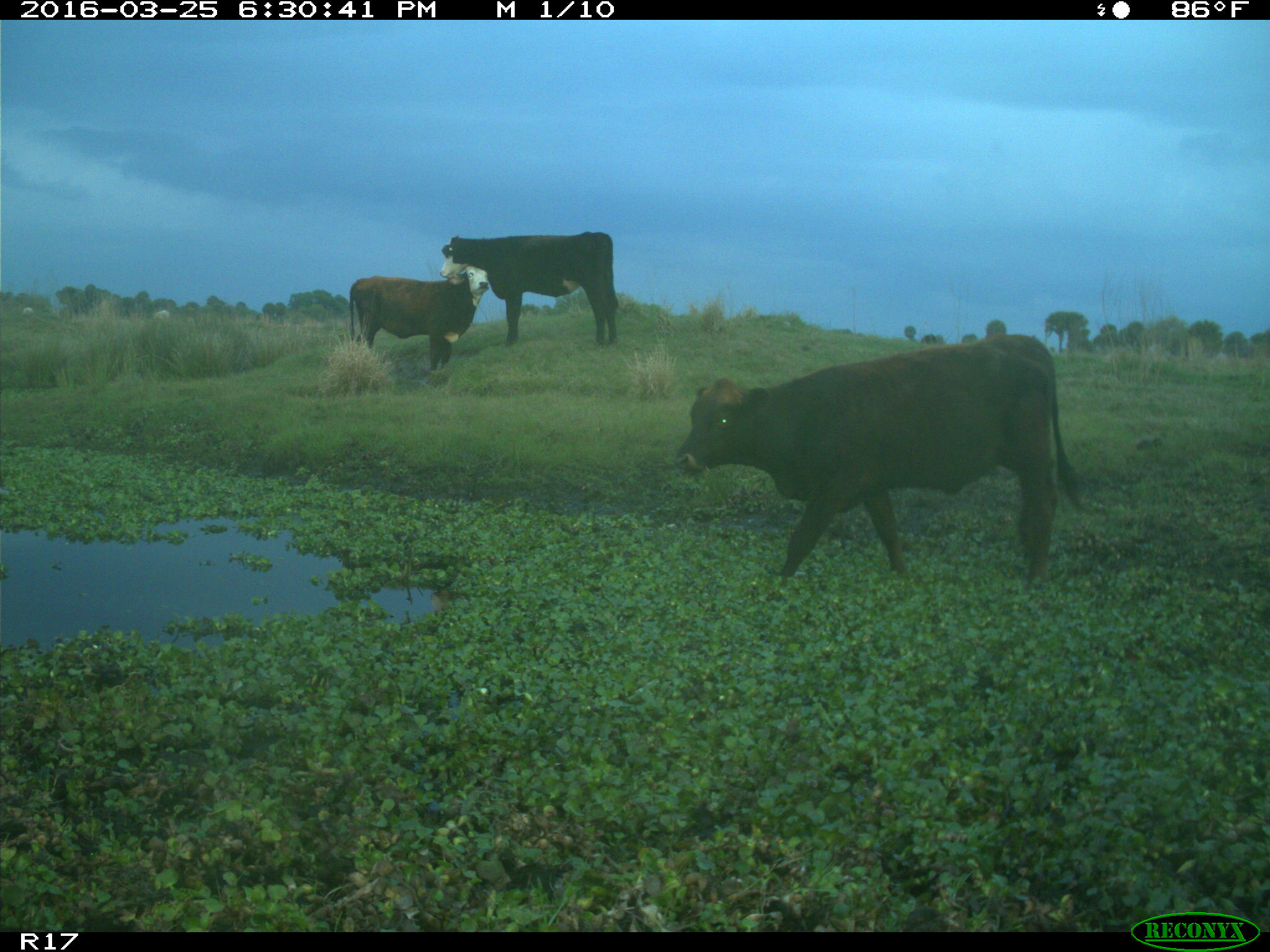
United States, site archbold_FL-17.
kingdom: Animalia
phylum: Chordata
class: Mammalia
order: Artiodactyla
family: Bovidae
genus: Bos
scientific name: Bos taurus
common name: domestic cow